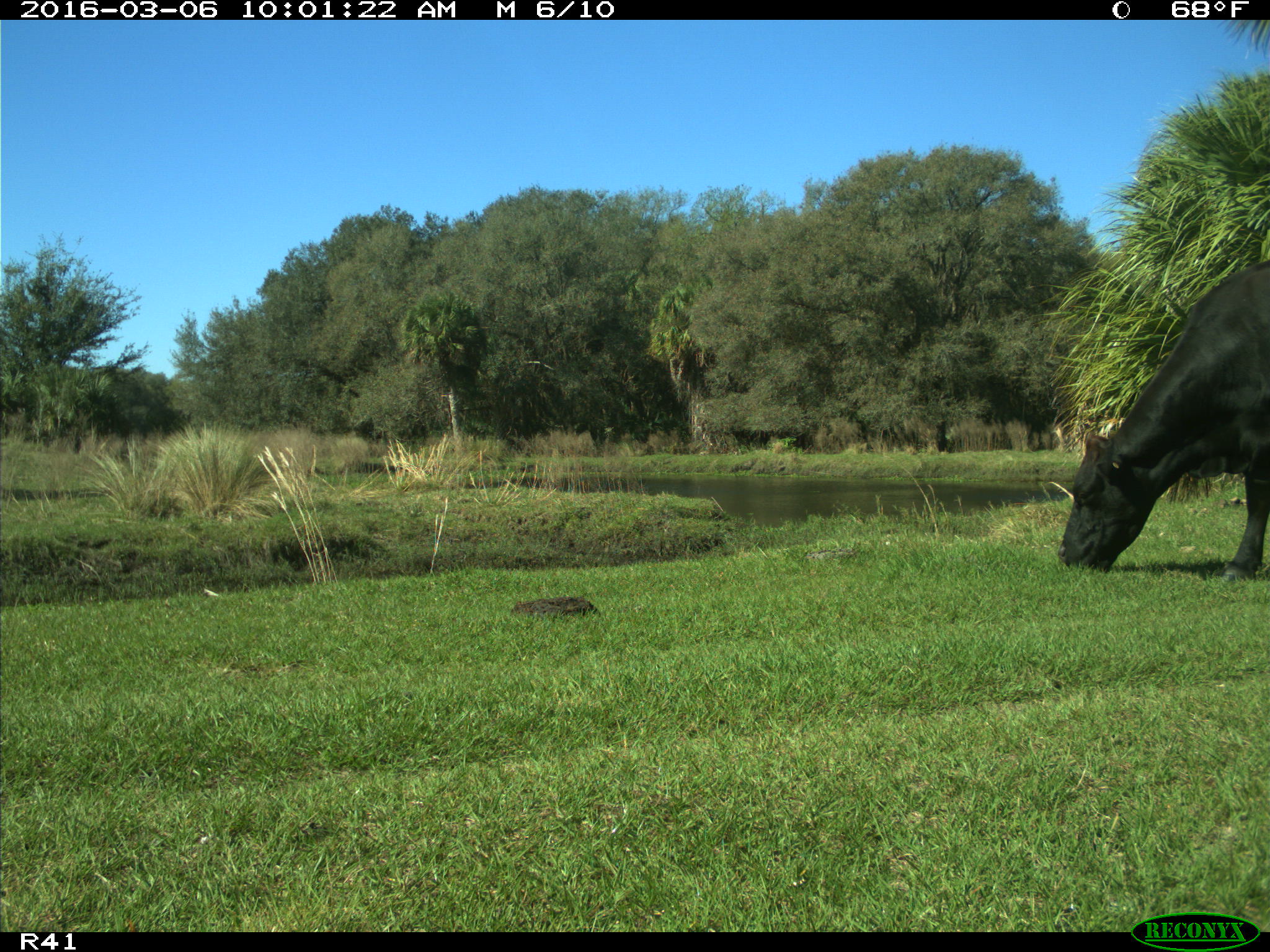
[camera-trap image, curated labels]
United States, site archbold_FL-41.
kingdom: Animalia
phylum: Chordata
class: Mammalia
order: Artiodactyla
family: Bovidae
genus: Bos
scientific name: Bos taurus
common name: domestic cow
Bos taurus (domestic cow).